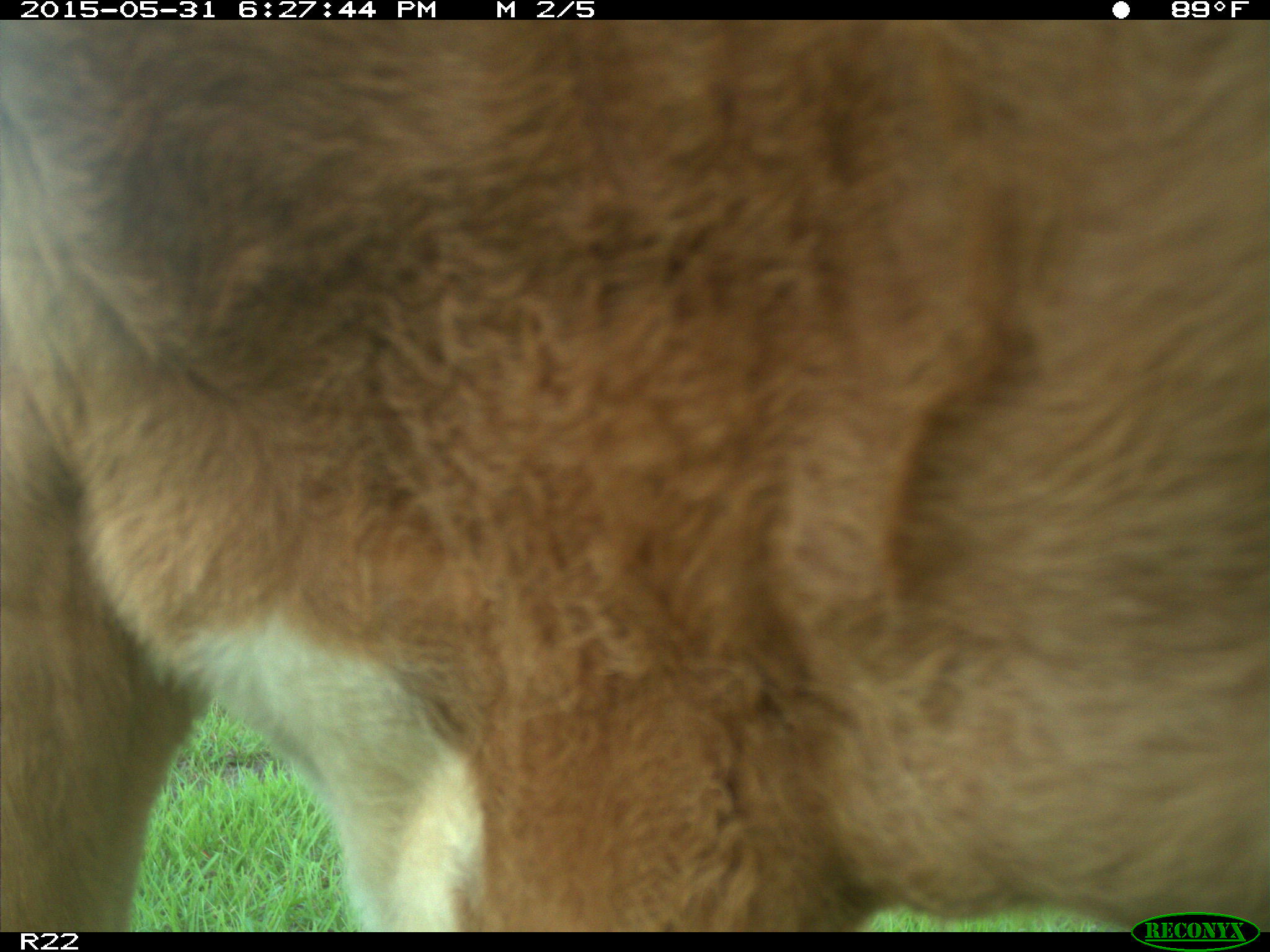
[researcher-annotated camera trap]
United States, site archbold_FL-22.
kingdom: Animalia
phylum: Chordata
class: Mammalia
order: Artiodactyla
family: Bovidae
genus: Bos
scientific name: Bos taurus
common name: domestic cow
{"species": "Bos taurus (domestic cow)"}